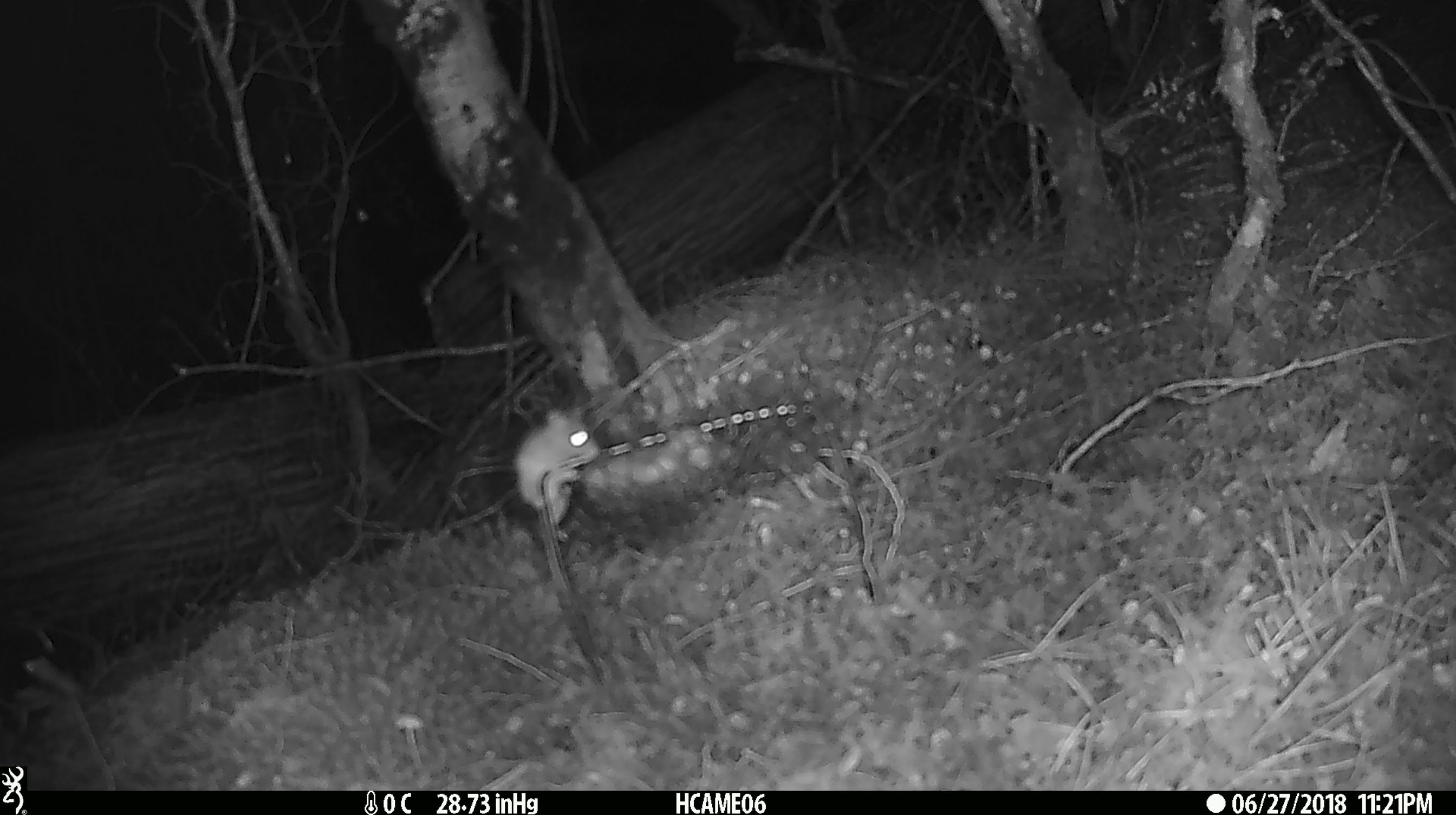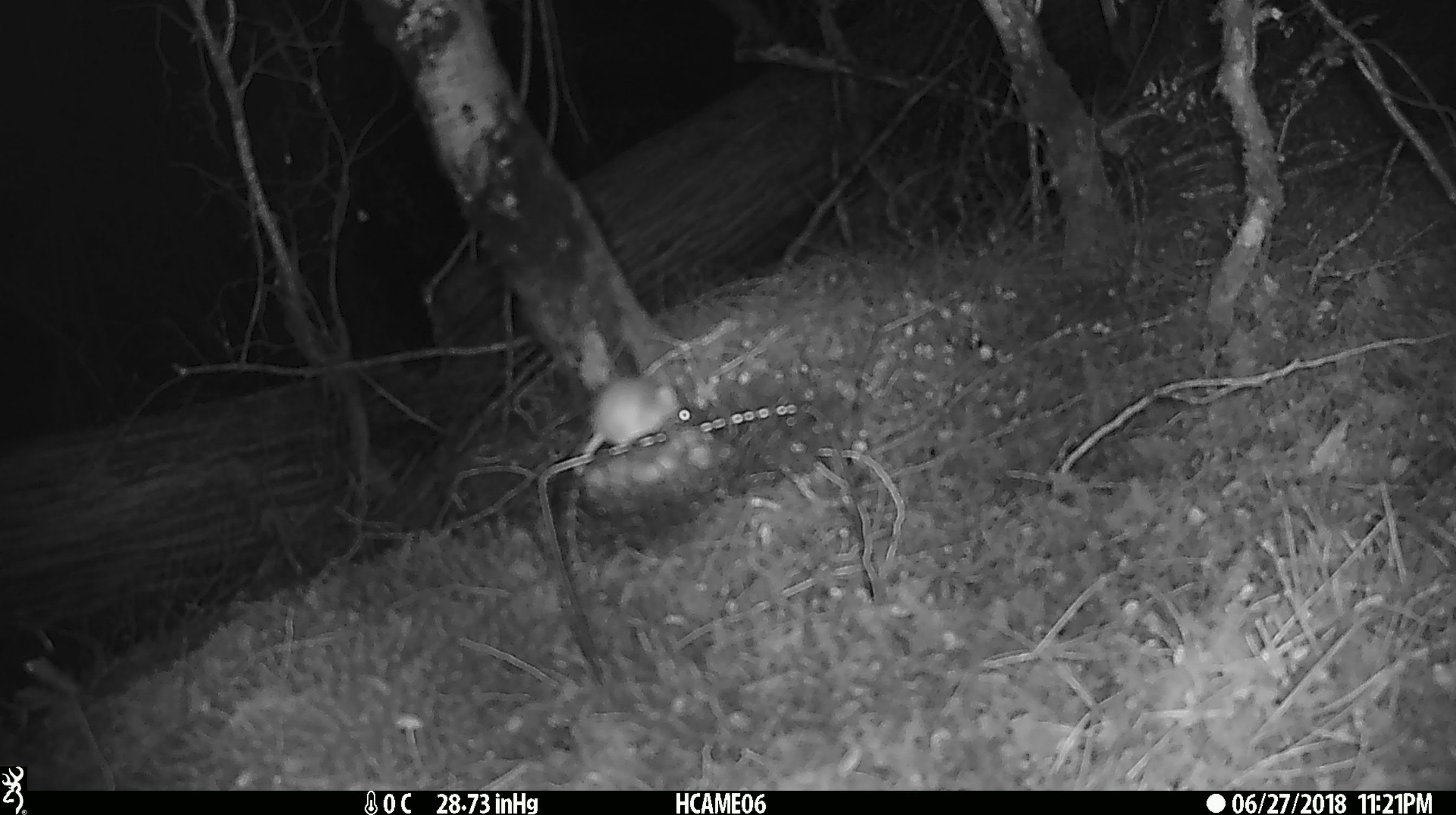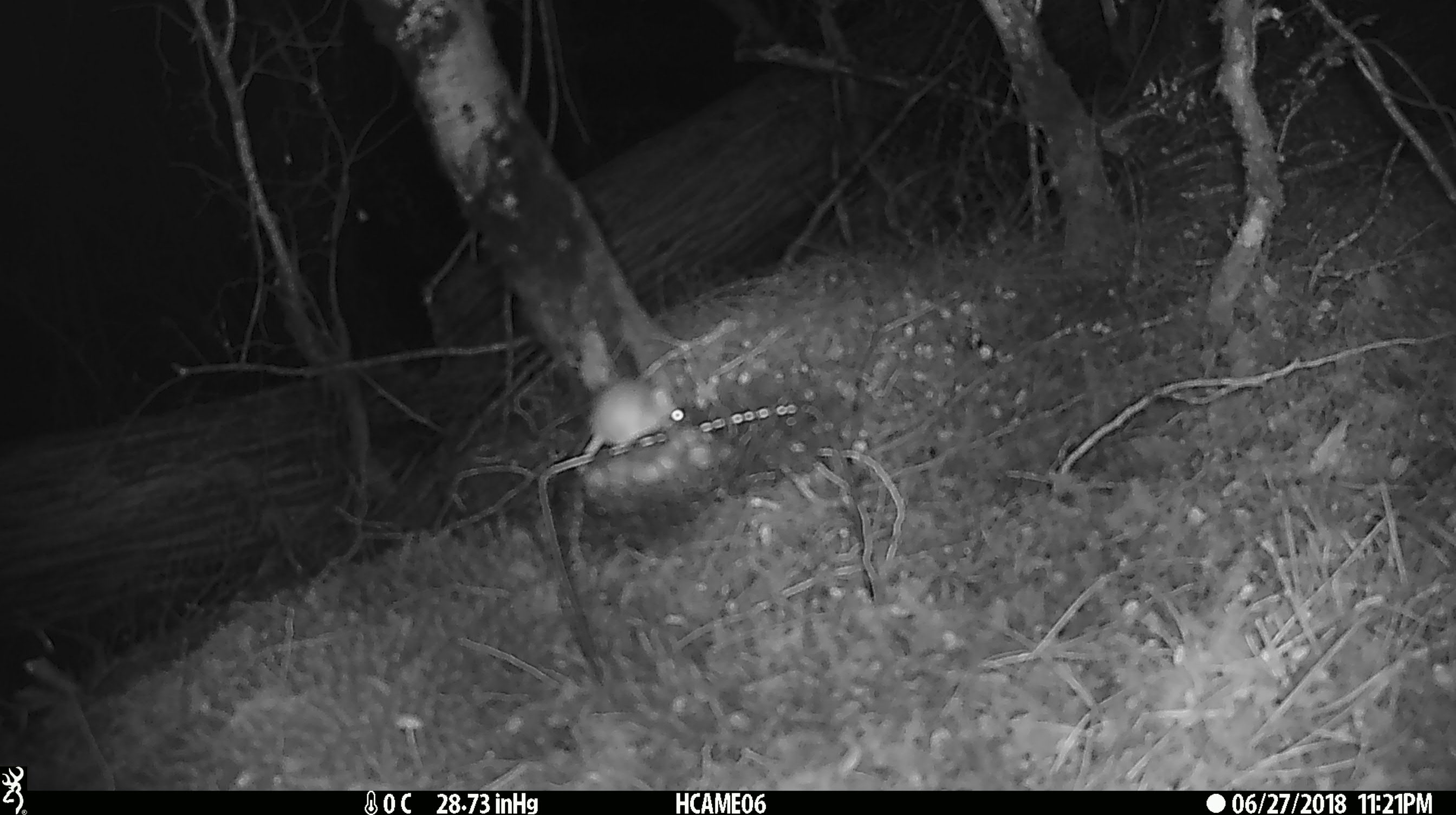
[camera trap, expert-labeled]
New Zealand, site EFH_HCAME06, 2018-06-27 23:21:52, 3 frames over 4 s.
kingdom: Animalia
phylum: Chordata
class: Mammalia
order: Rodentia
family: Muridae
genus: Mus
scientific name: Mus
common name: mouse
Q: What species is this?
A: Mouse (Mus).